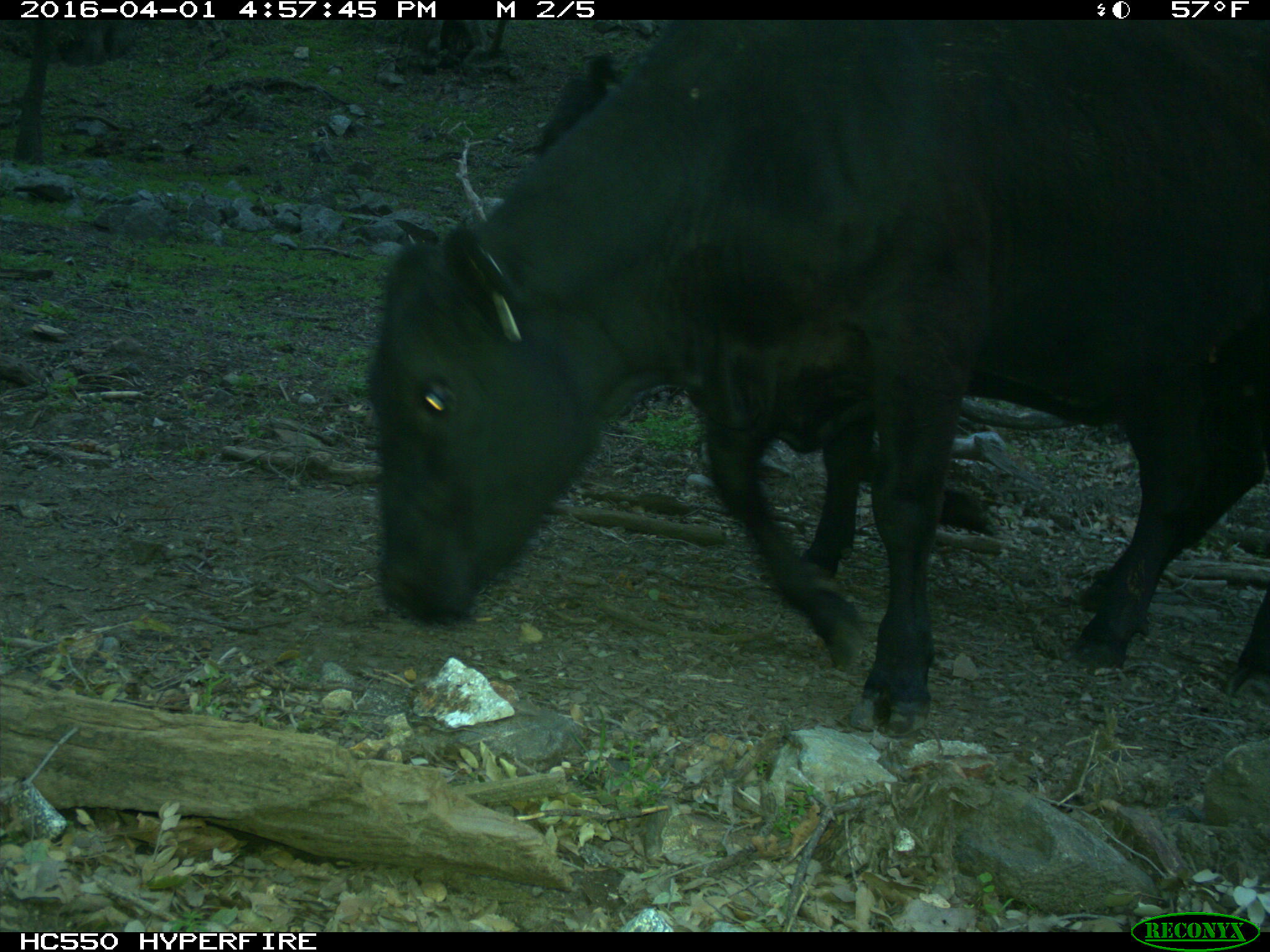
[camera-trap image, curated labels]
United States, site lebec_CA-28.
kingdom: Animalia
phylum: Chordata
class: Mammalia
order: Artiodactyla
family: Bovidae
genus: Bos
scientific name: Bos taurus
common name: domestic cow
Bos taurus (domestic cow).